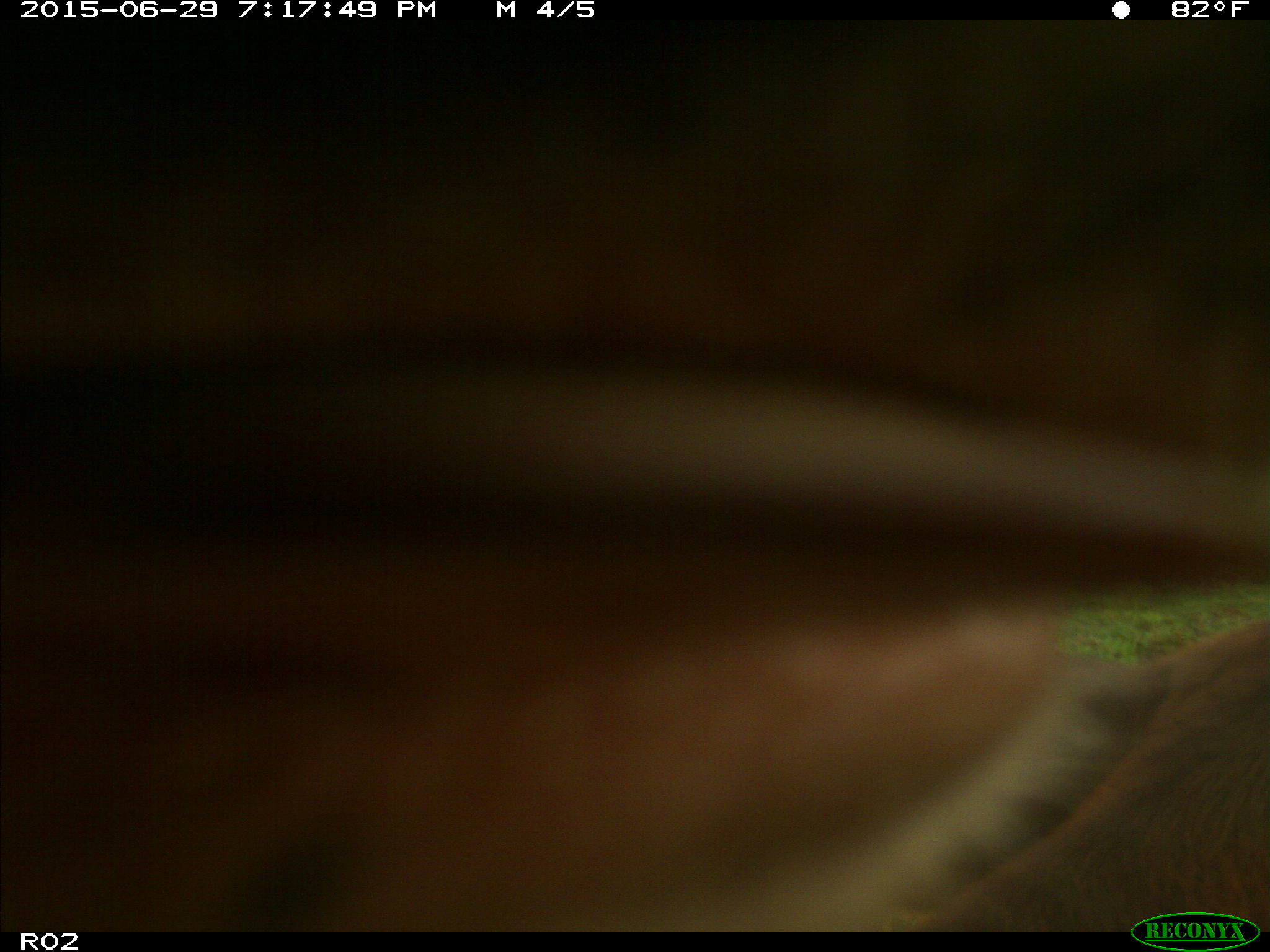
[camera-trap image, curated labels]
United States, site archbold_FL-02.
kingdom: Animalia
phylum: Chordata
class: Mammalia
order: Artiodactyla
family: Bovidae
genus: Bos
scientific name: Bos taurus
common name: domestic cow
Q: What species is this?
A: Bos taurus (domestic cow).